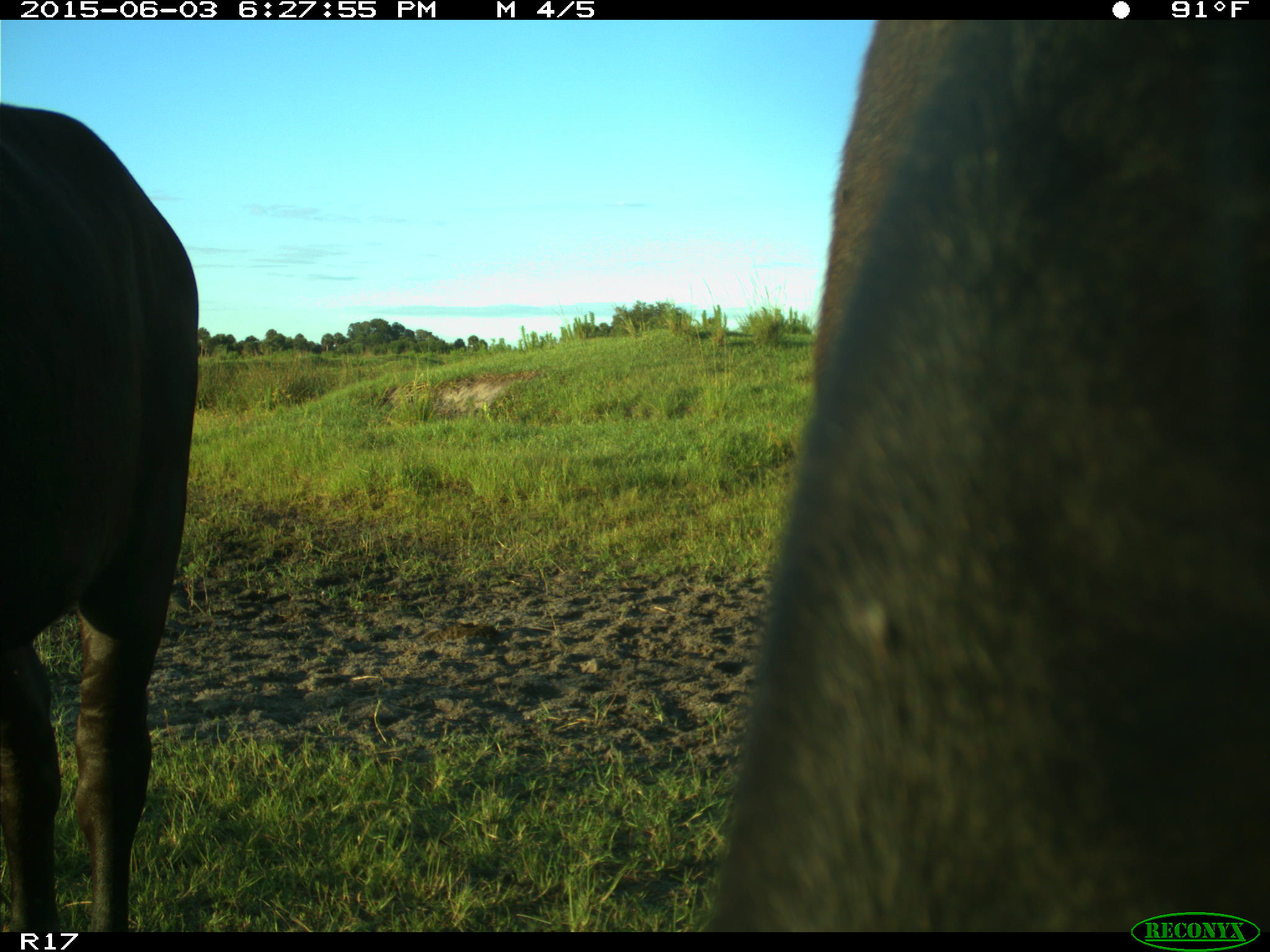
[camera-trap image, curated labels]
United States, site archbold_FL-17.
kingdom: Animalia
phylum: Chordata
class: Mammalia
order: Artiodactyla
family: Bovidae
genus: Bos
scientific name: Bos taurus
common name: domestic cow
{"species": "Bos taurus (domestic cow)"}